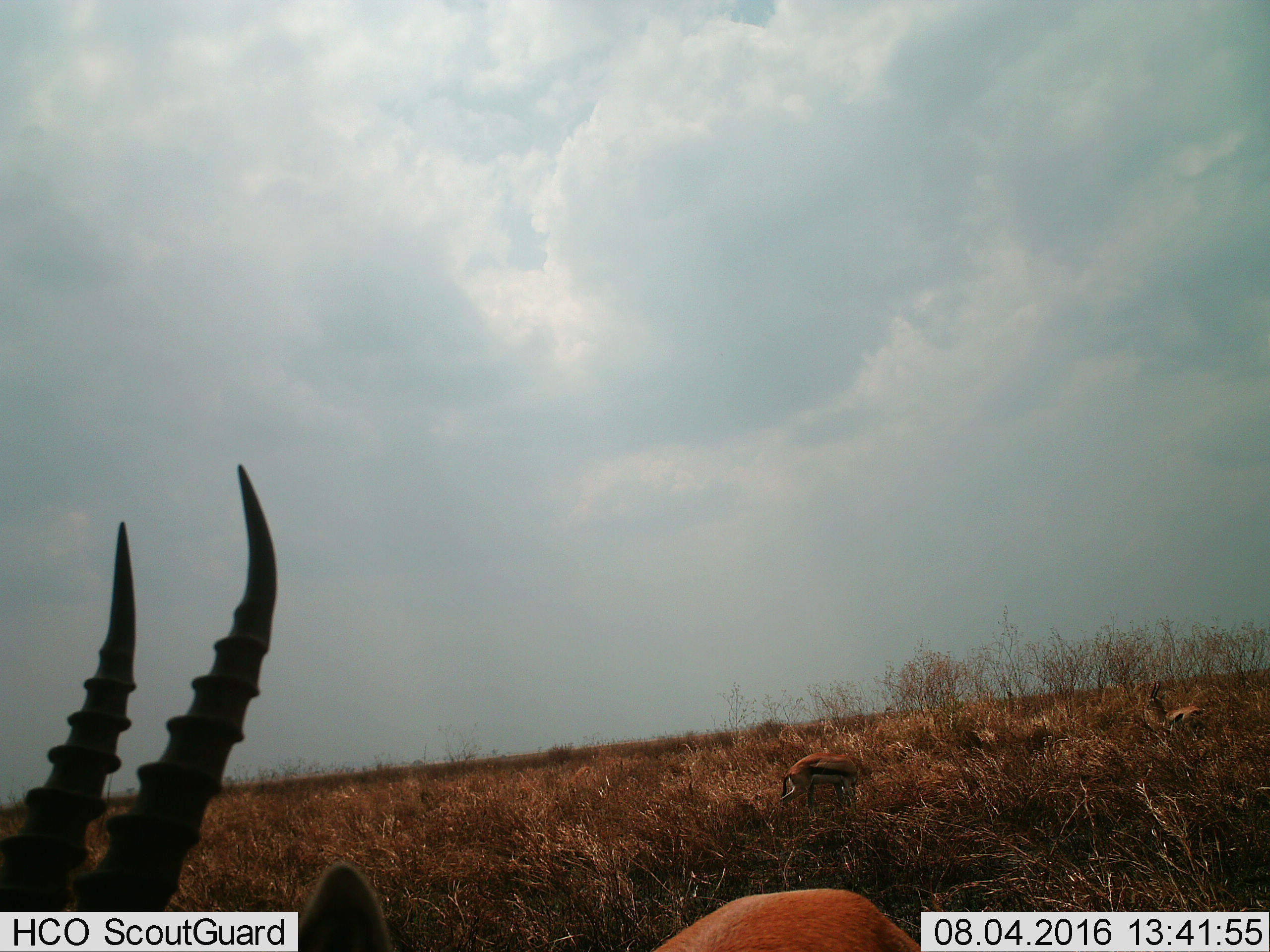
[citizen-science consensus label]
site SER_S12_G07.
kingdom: Animalia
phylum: Chordata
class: Mammalia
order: Artiodactyla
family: Bovidae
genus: Eudorcas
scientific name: Eudorcas thomsonii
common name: thomson's gazelle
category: gazellethomsons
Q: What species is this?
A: Gazellethomsons (thomson's gazelle) (Eudorcas thomsonii).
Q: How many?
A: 3.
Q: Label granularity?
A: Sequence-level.